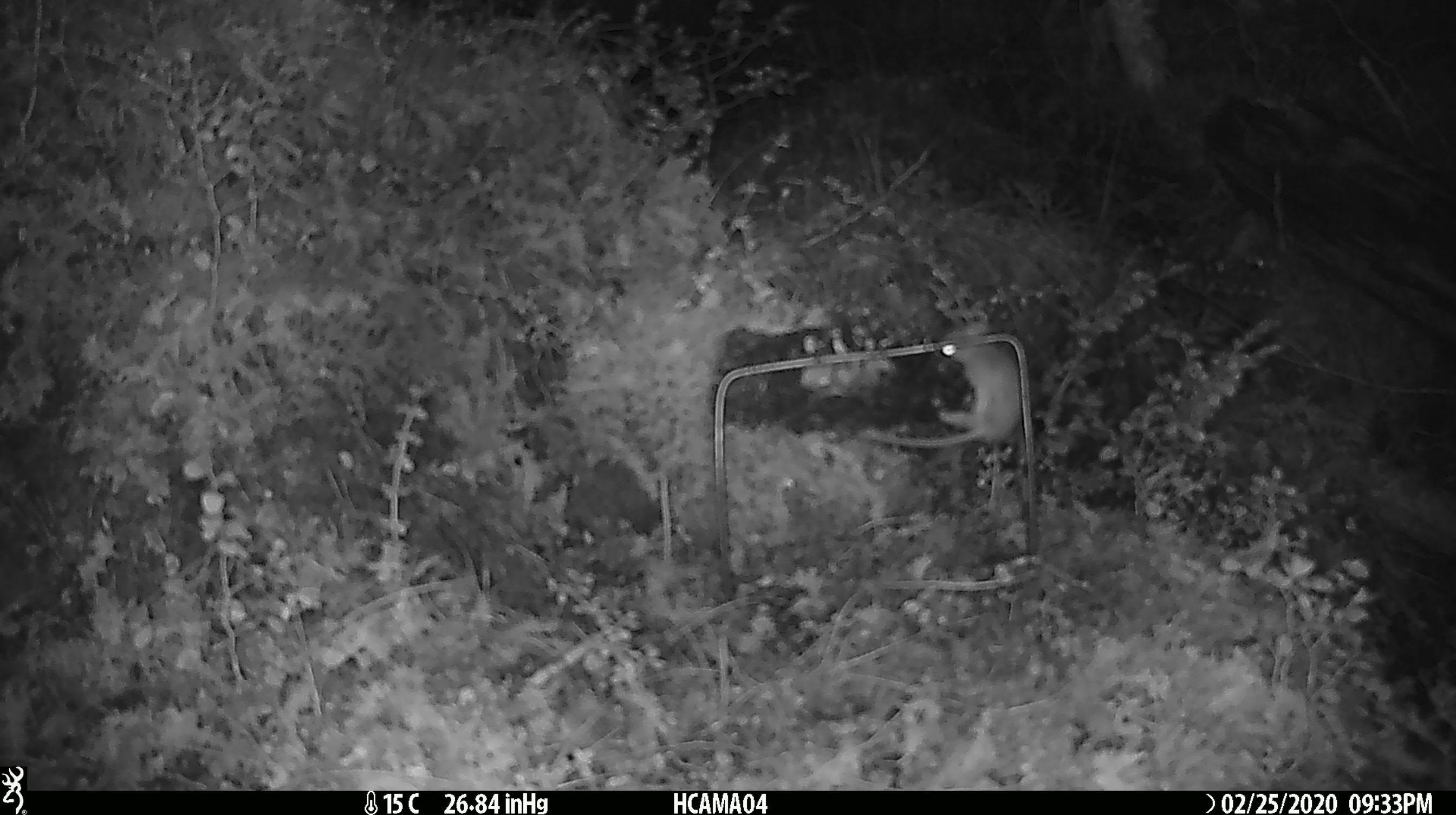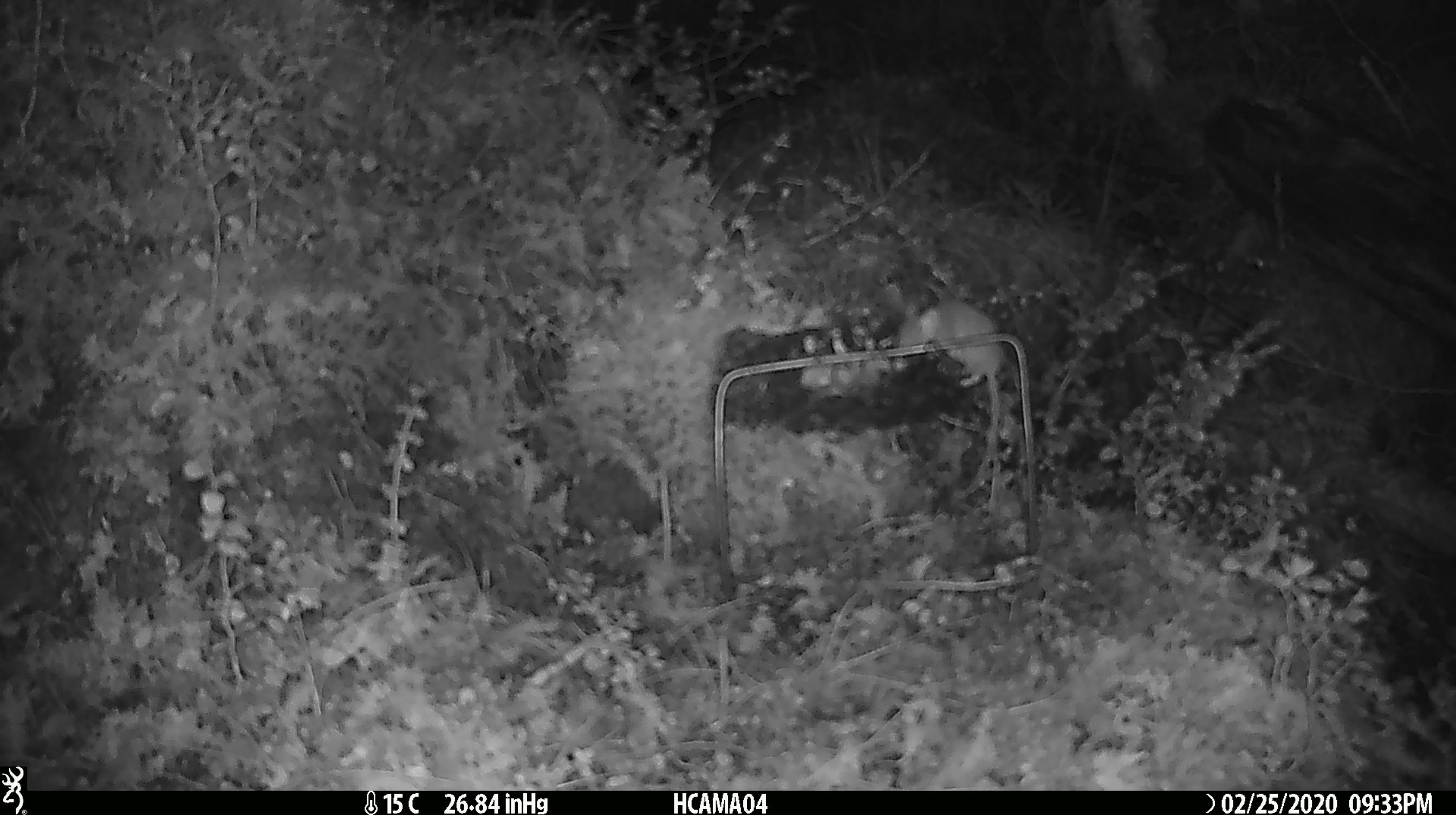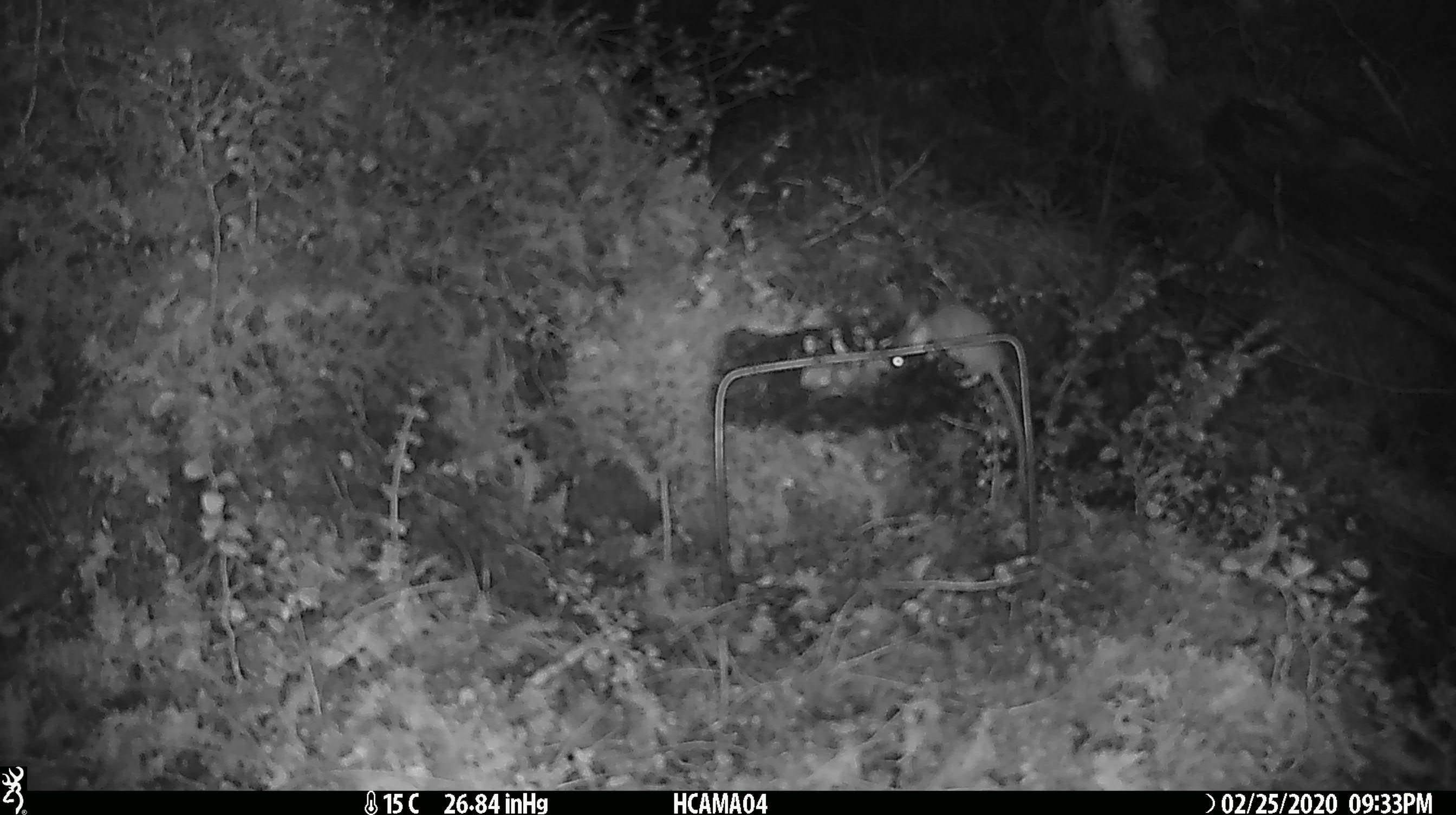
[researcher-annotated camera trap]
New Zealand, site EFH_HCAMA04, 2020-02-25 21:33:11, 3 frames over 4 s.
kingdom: Animalia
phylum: Chordata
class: Mammalia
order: Rodentia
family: Muridae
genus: Mus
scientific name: Mus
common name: mouse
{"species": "mouse (Mus)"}